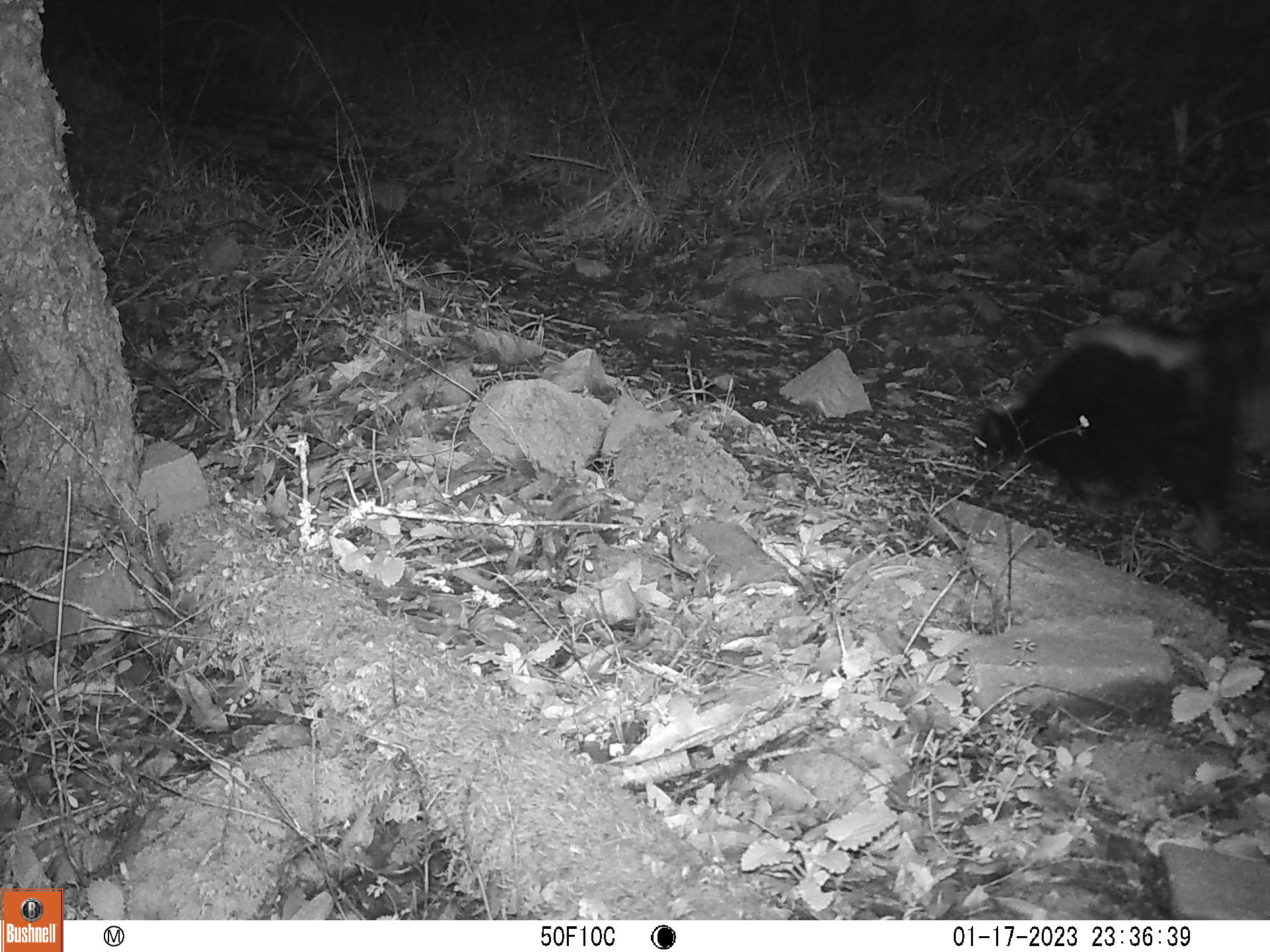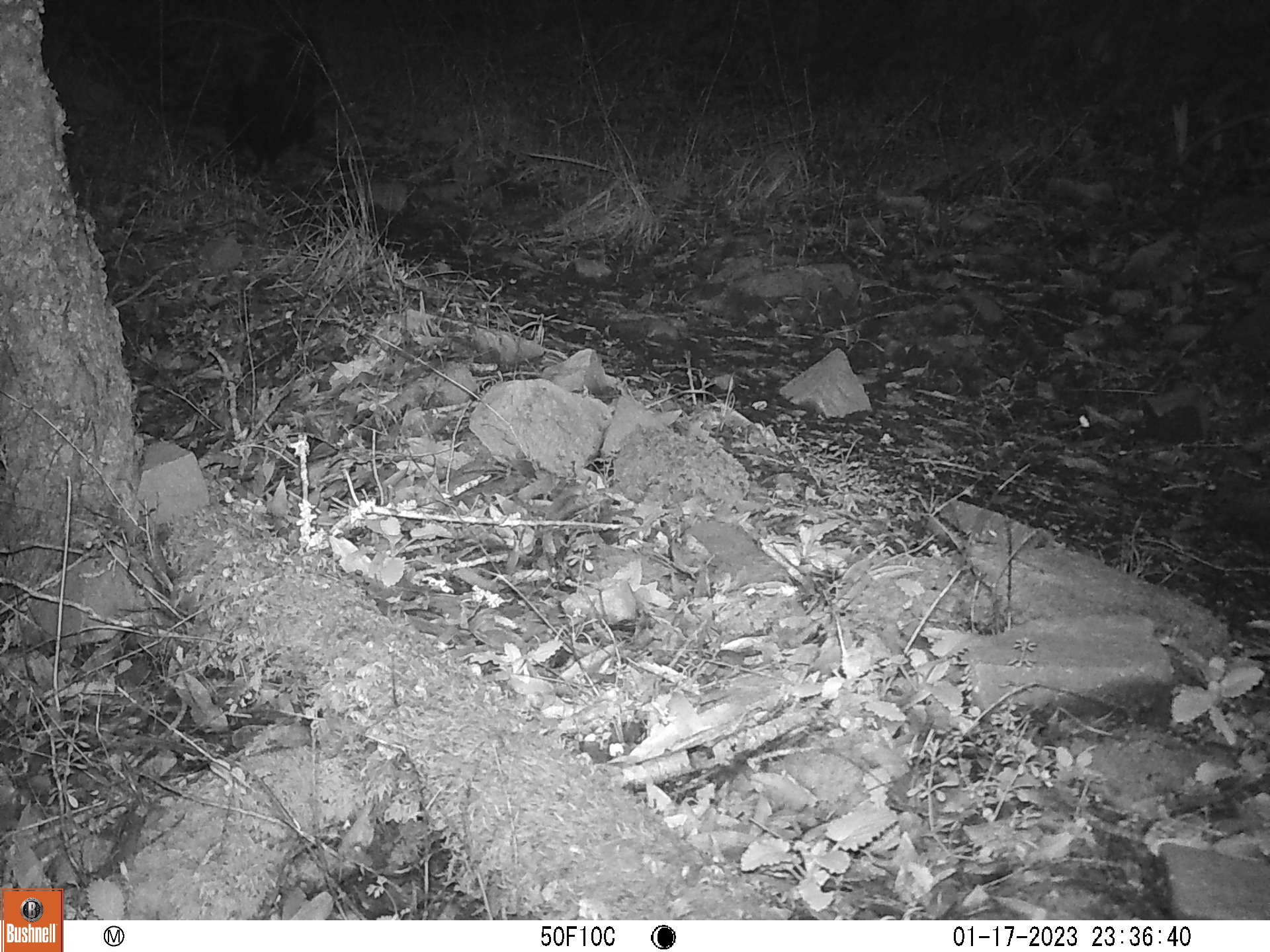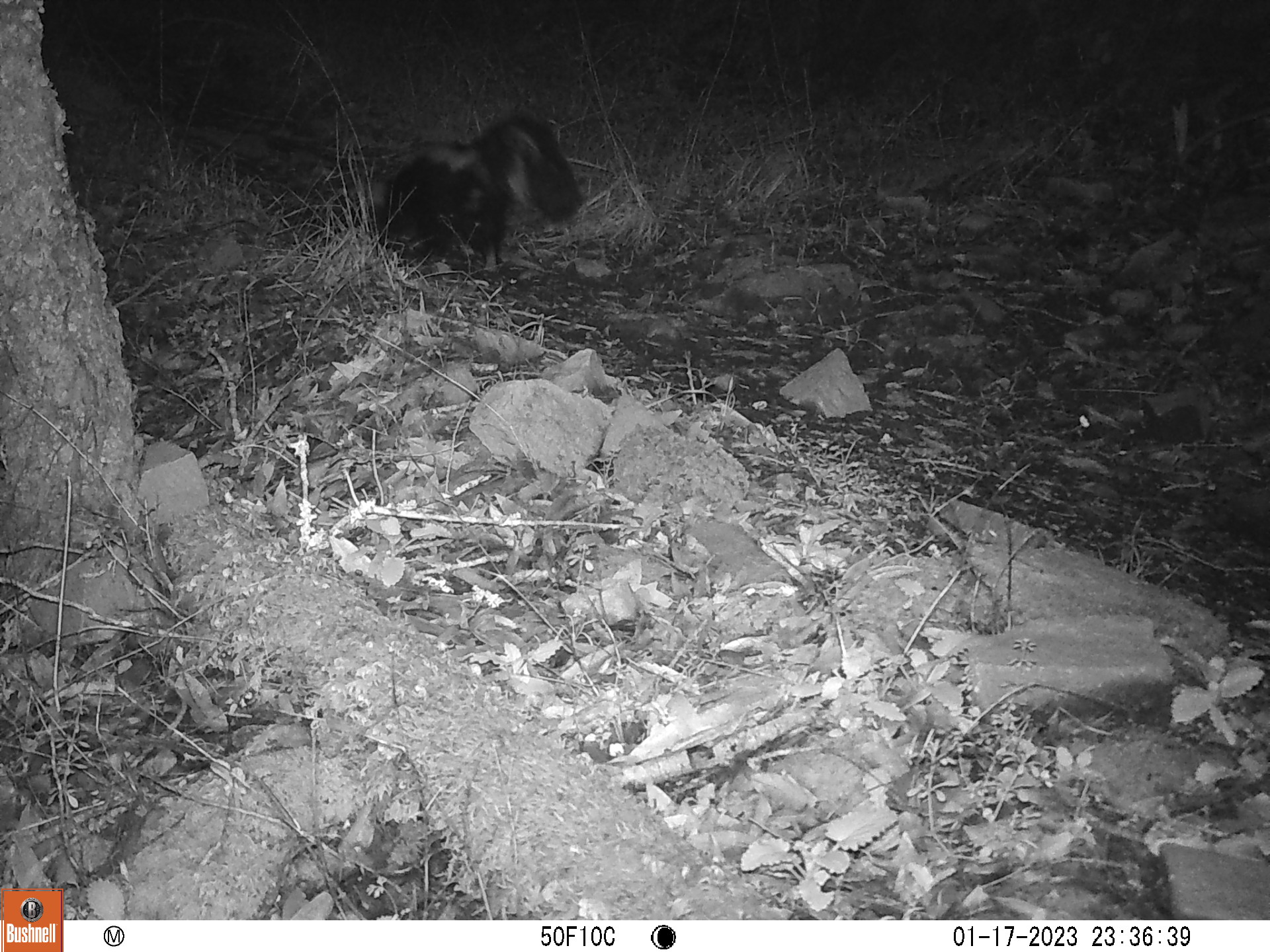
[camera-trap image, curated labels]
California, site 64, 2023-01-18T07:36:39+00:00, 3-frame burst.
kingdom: Animalia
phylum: Chordata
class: Mammalia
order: Carnivora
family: Mephitidae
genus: Mephitis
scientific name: Mephitis mephitis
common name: striped skunk